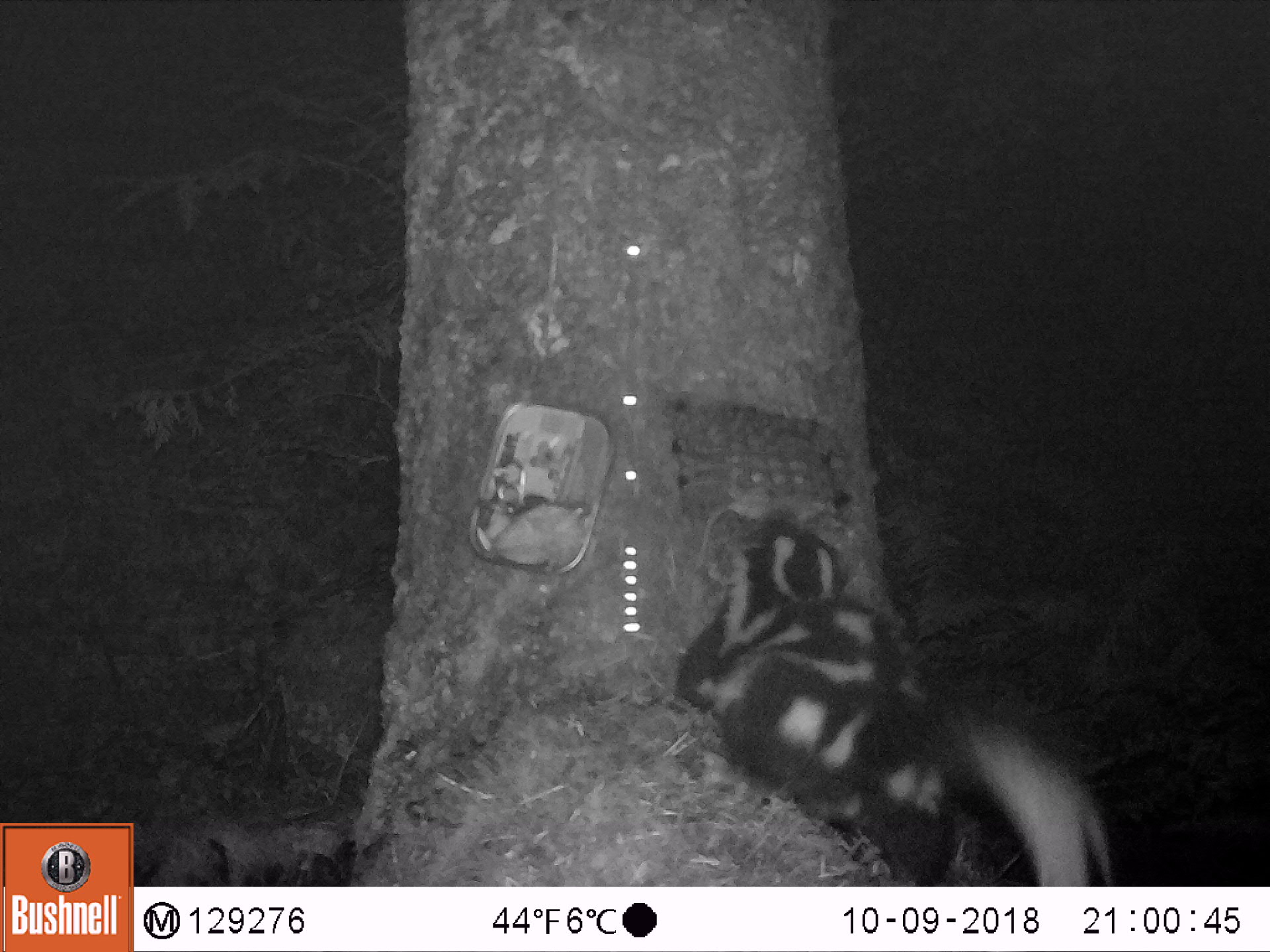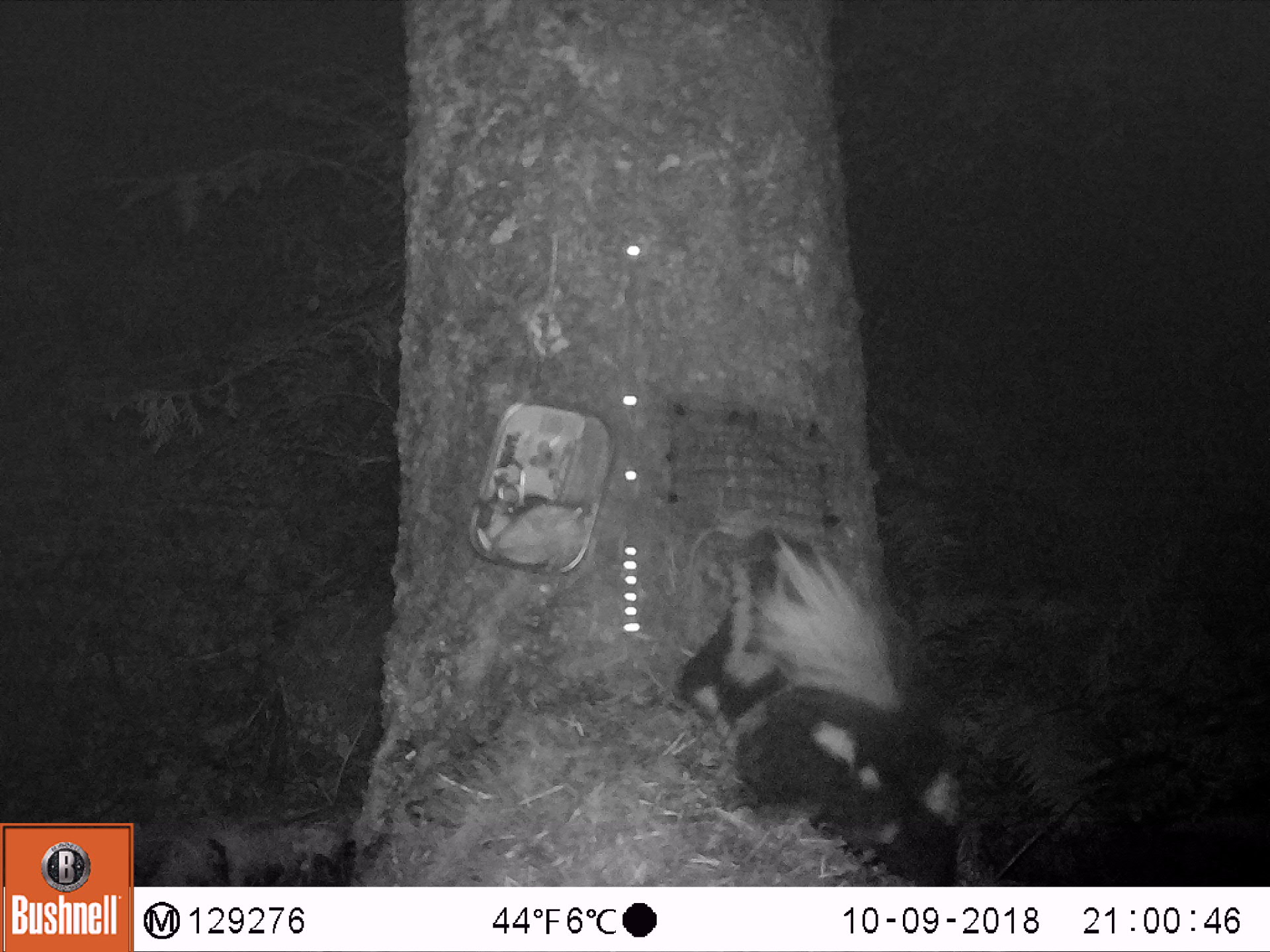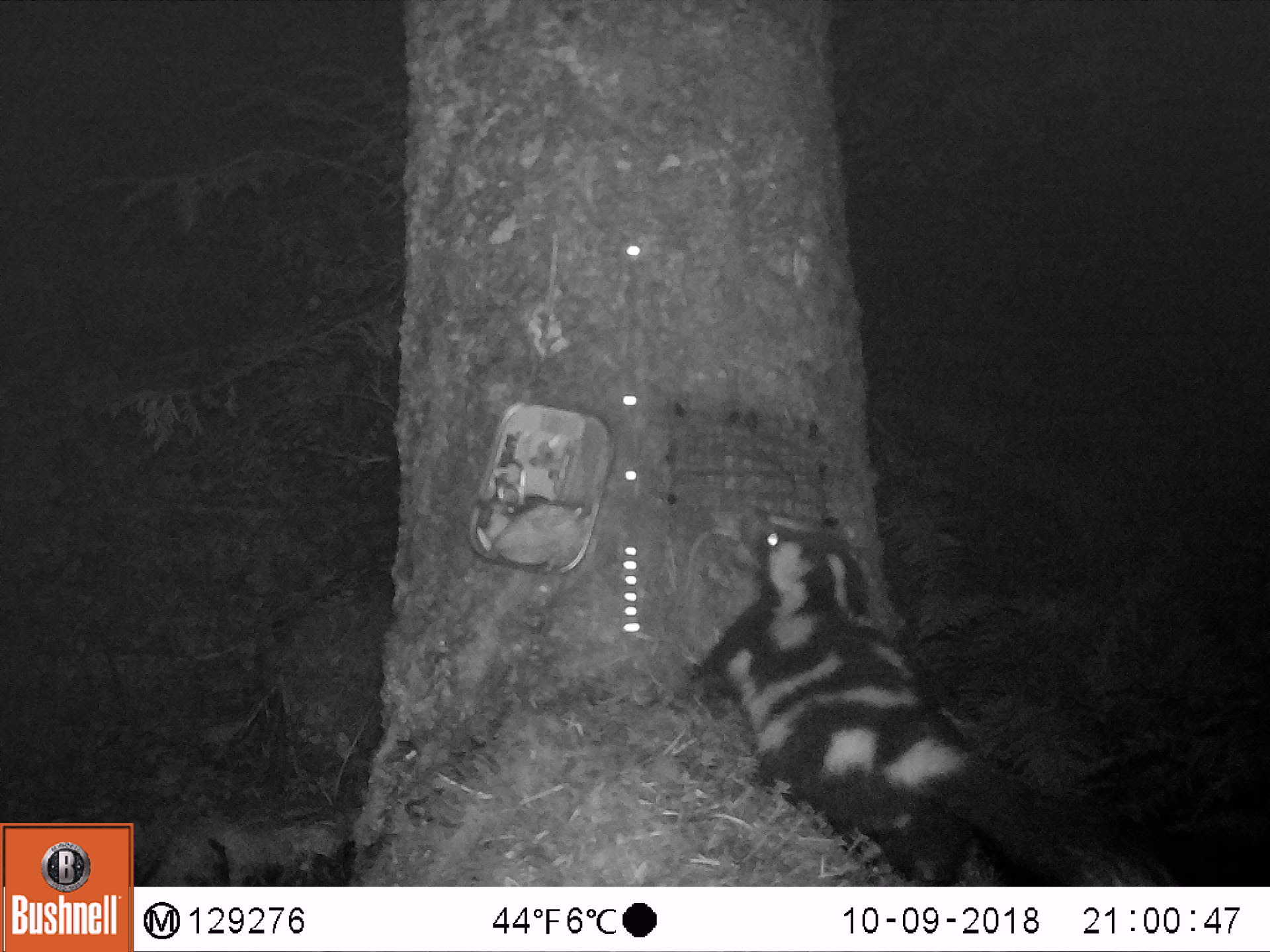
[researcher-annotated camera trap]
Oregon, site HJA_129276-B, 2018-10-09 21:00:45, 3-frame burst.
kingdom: Animalia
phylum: Chordata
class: Mammalia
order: Carnivora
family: Mephitidae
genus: Spilogale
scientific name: Spilogale gracilis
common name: western spotted skunk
Western spotted skunk (Spilogale gracilis).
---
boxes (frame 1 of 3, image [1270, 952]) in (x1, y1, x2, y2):
western spotted skunk: (650, 504, 1124, 881)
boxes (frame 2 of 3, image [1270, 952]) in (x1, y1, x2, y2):
western spotted skunk: (638, 504, 987, 880)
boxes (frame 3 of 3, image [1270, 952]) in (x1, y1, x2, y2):
western spotted skunk: (680, 487, 1162, 878)